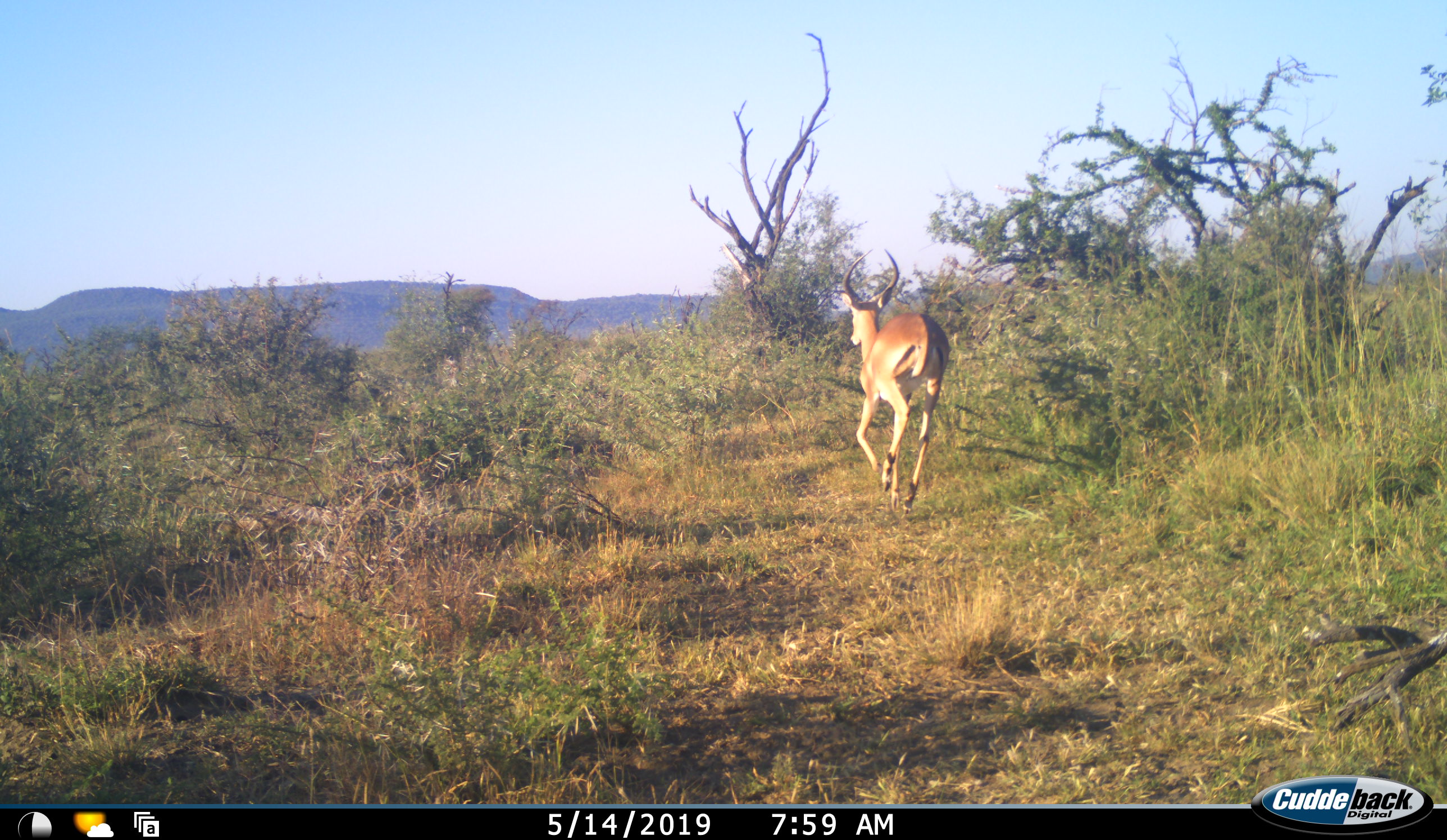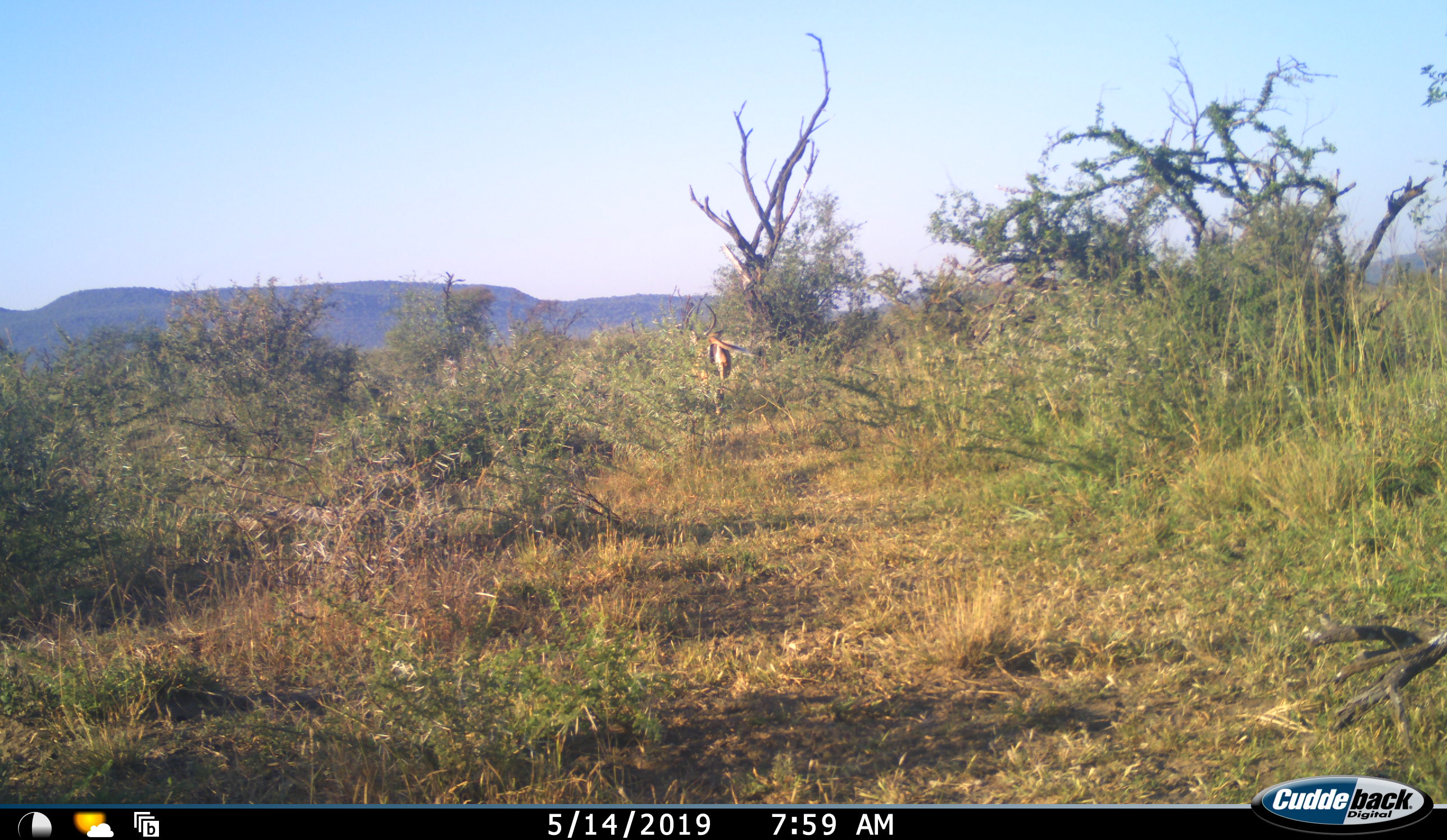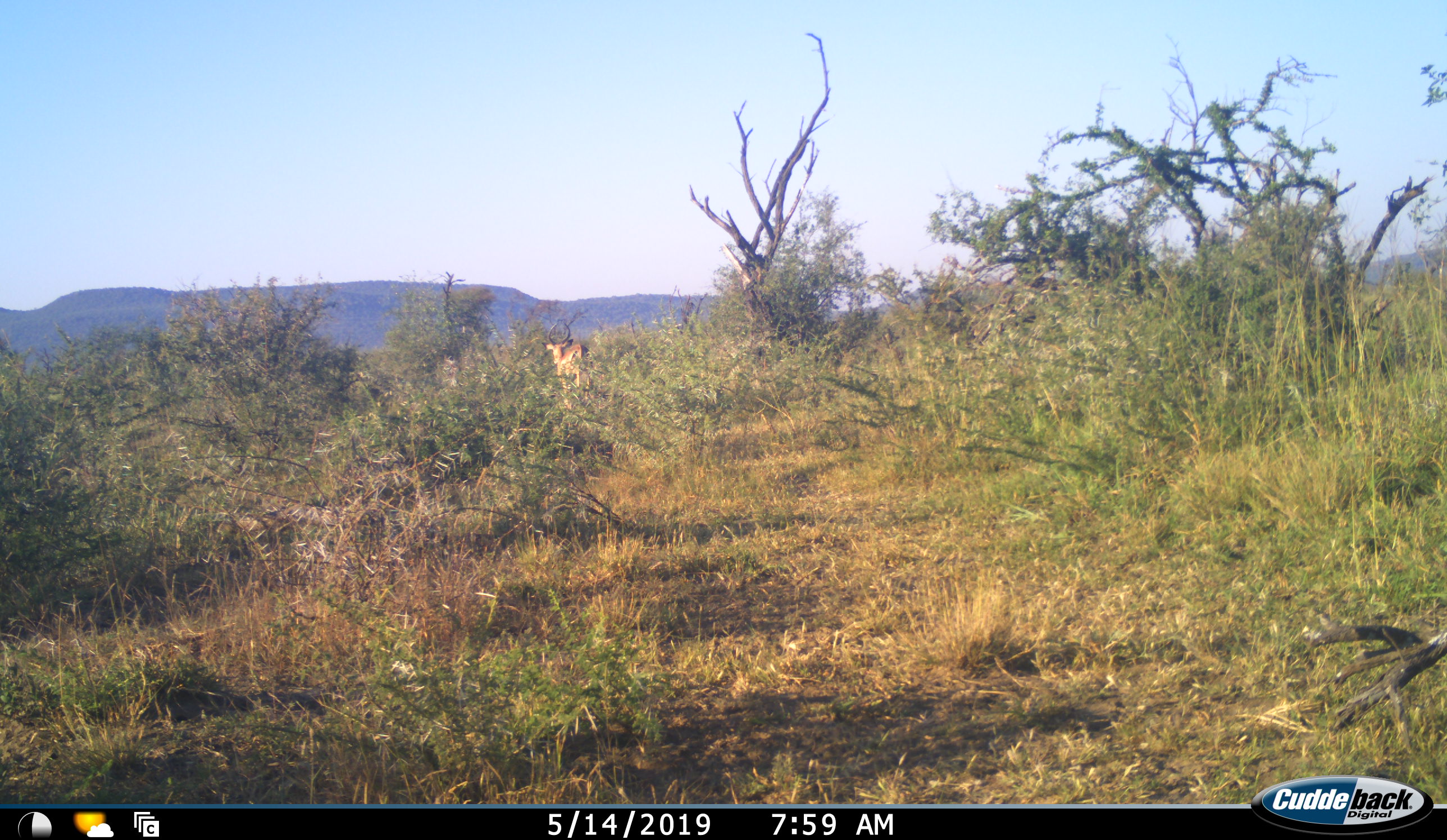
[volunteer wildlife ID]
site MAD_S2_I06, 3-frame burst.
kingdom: Animalia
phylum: Chordata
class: Mammalia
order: Artiodactyla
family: Bovidae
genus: Aepyceros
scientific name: Aepyceros melampus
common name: impala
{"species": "impala (Aepyceros melampus)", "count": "1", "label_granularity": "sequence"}